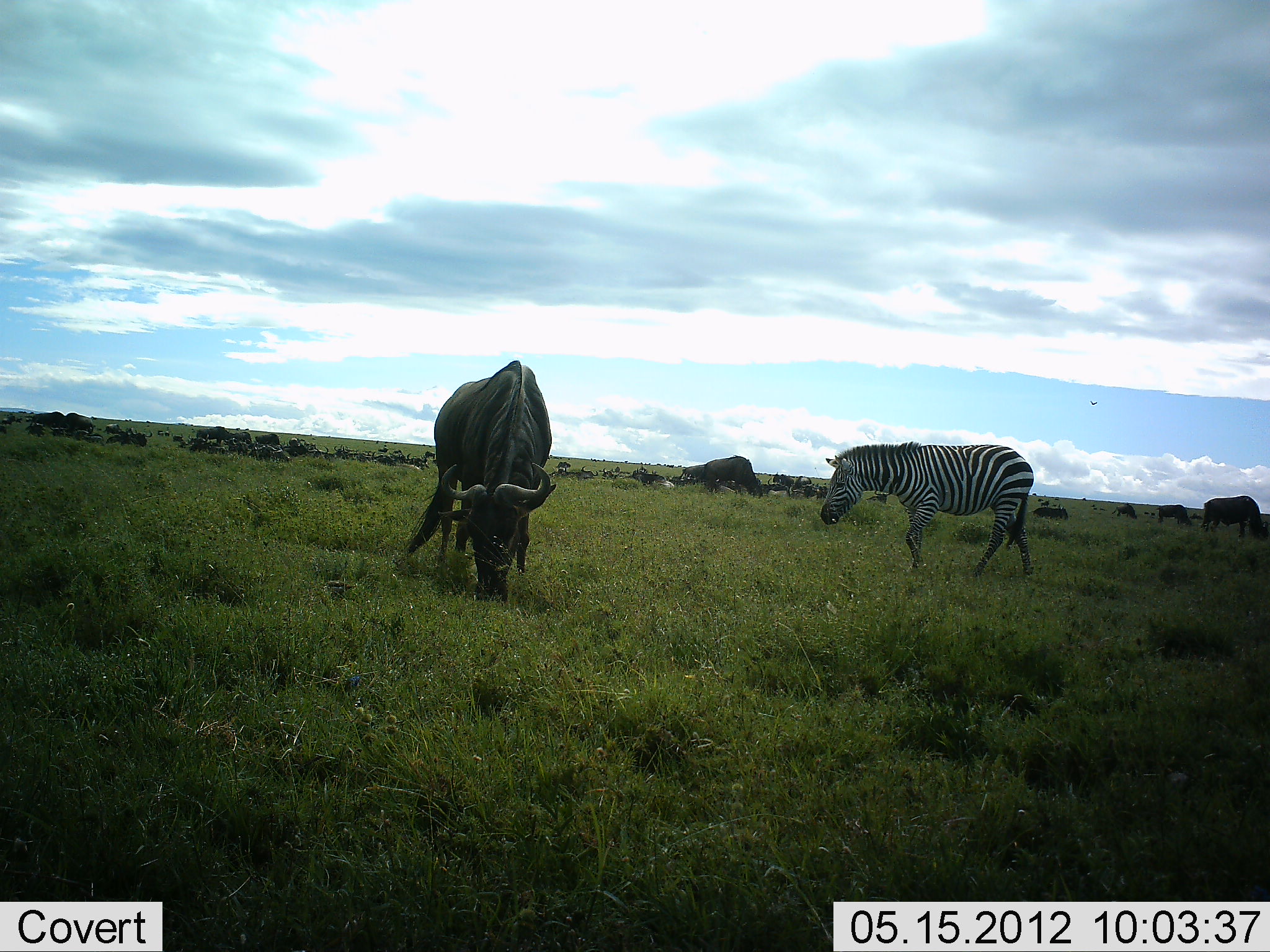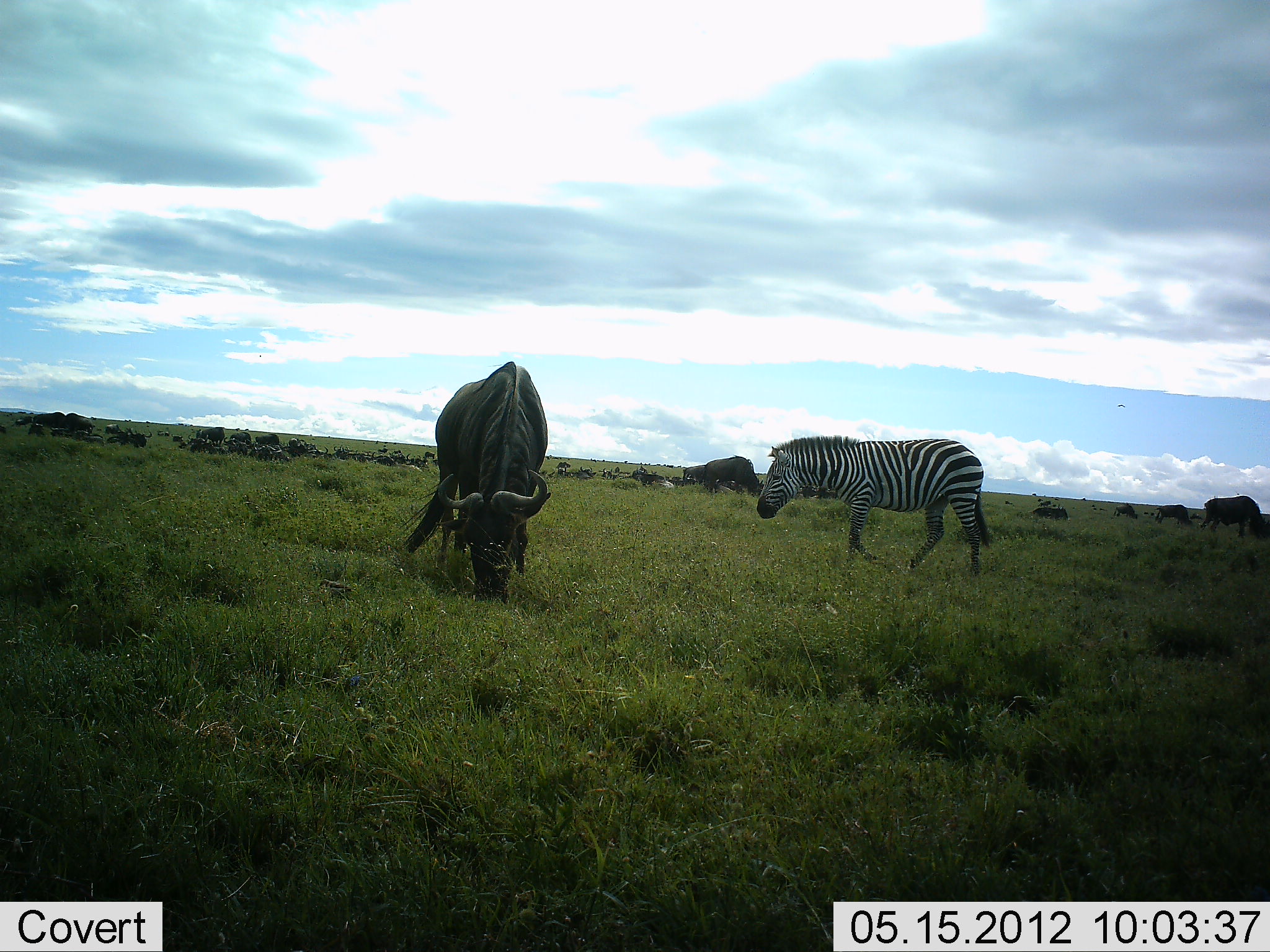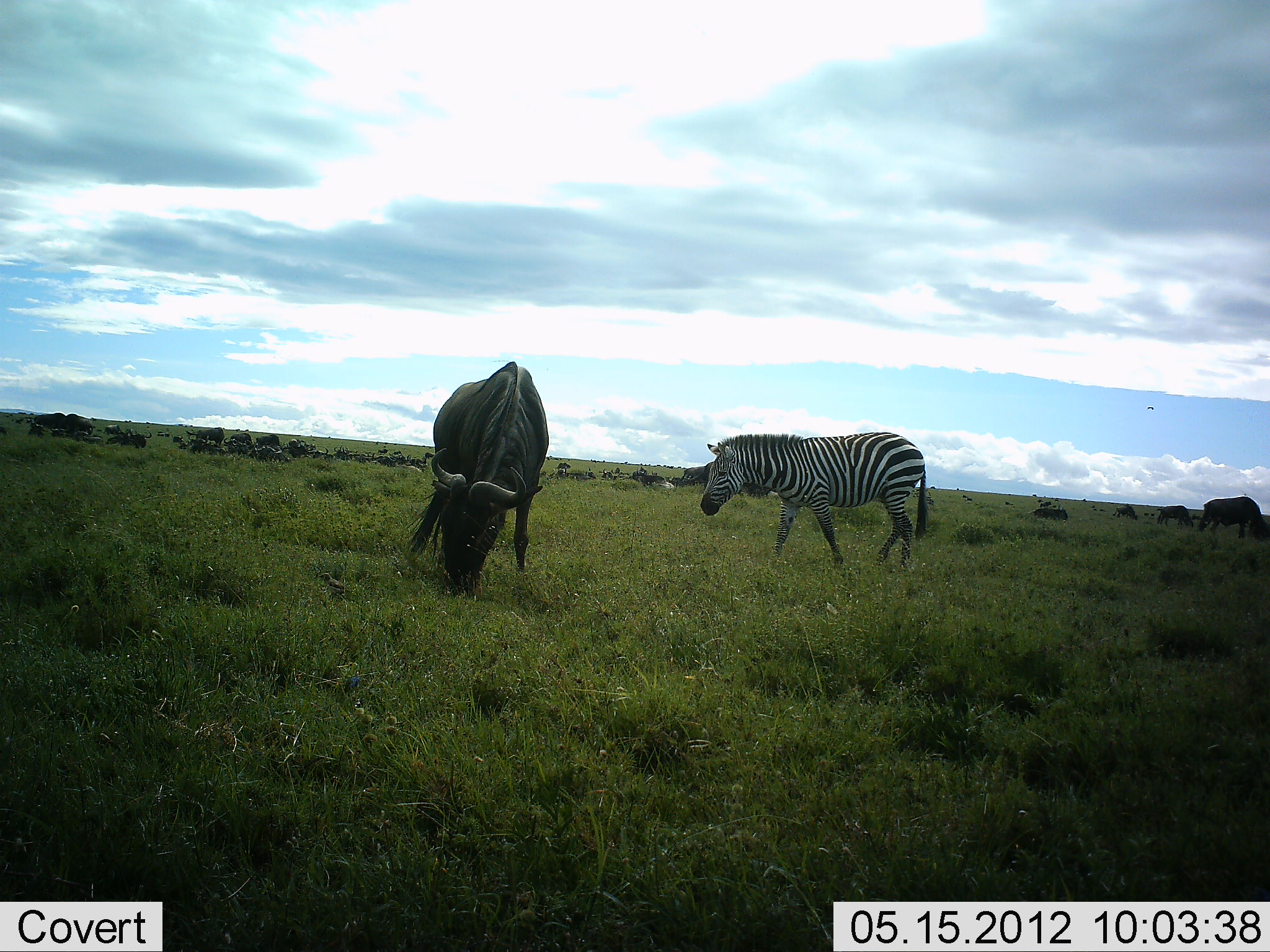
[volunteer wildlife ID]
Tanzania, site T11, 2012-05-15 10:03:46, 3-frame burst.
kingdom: Animalia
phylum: Chordata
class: Mammalia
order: Artiodactyla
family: Bovidae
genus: Connochaetes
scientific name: Connochaetes taurinus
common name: blue wildebeest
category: wildebeest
Wildebeest (blue wildebeest) (Connochaetes taurinus), count 11-50. Behavior (volunteer vote fractions): standing 60%, resting 20%, moving 30%, interacting 10%. Young present (vote fraction): 0%. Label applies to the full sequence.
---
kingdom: Animalia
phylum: Chordata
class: Mammalia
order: Perissodactyla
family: Equidae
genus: Equus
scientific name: Equus quagga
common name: plains zebra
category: zebra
Zebra (plains zebra) (Equus quagga), count 1. Behavior (volunteer vote fractions): standing 10%, resting 0%, moving 90%, interacting 0%. Young present (vote fraction): 0%. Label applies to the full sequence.